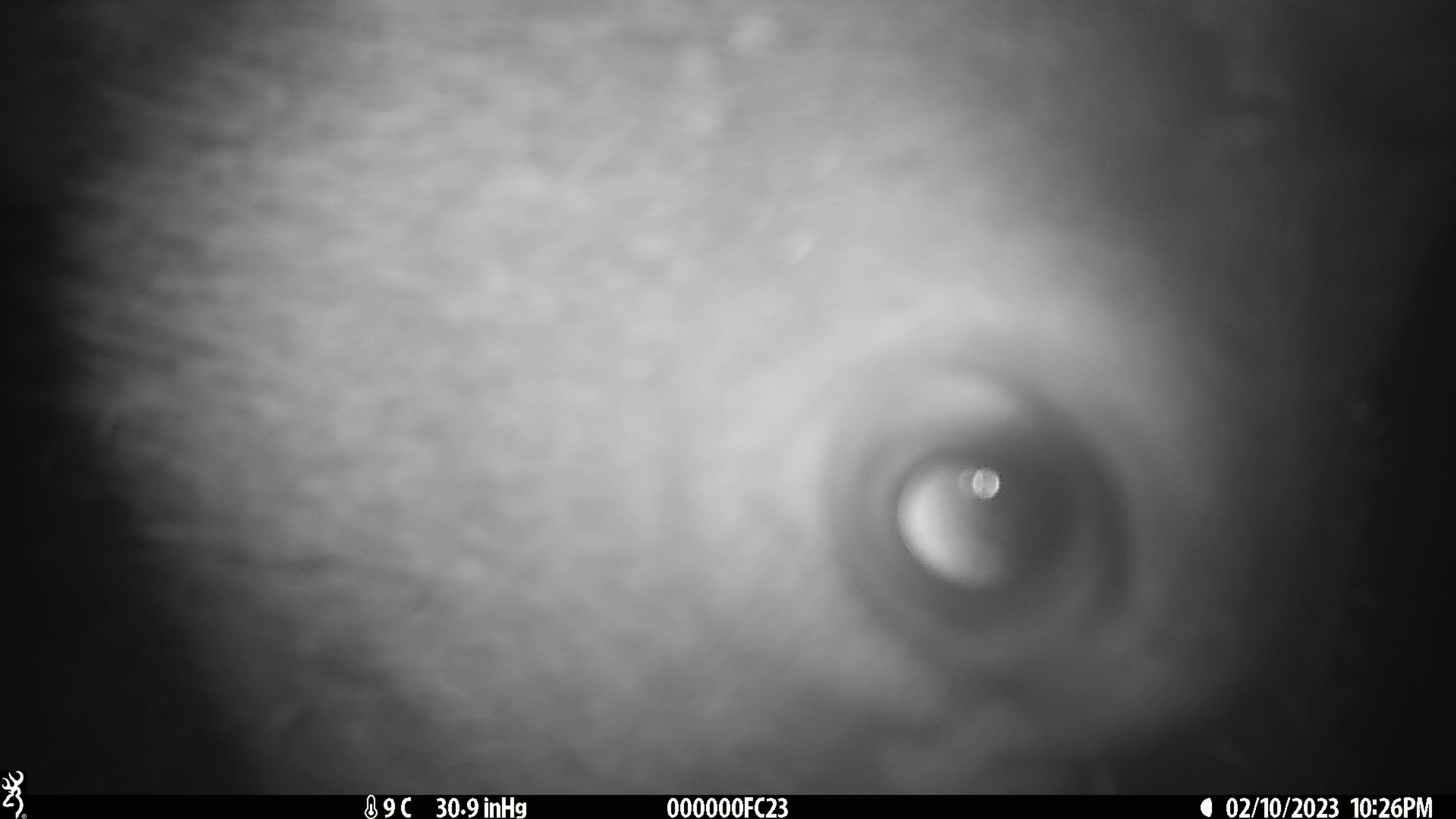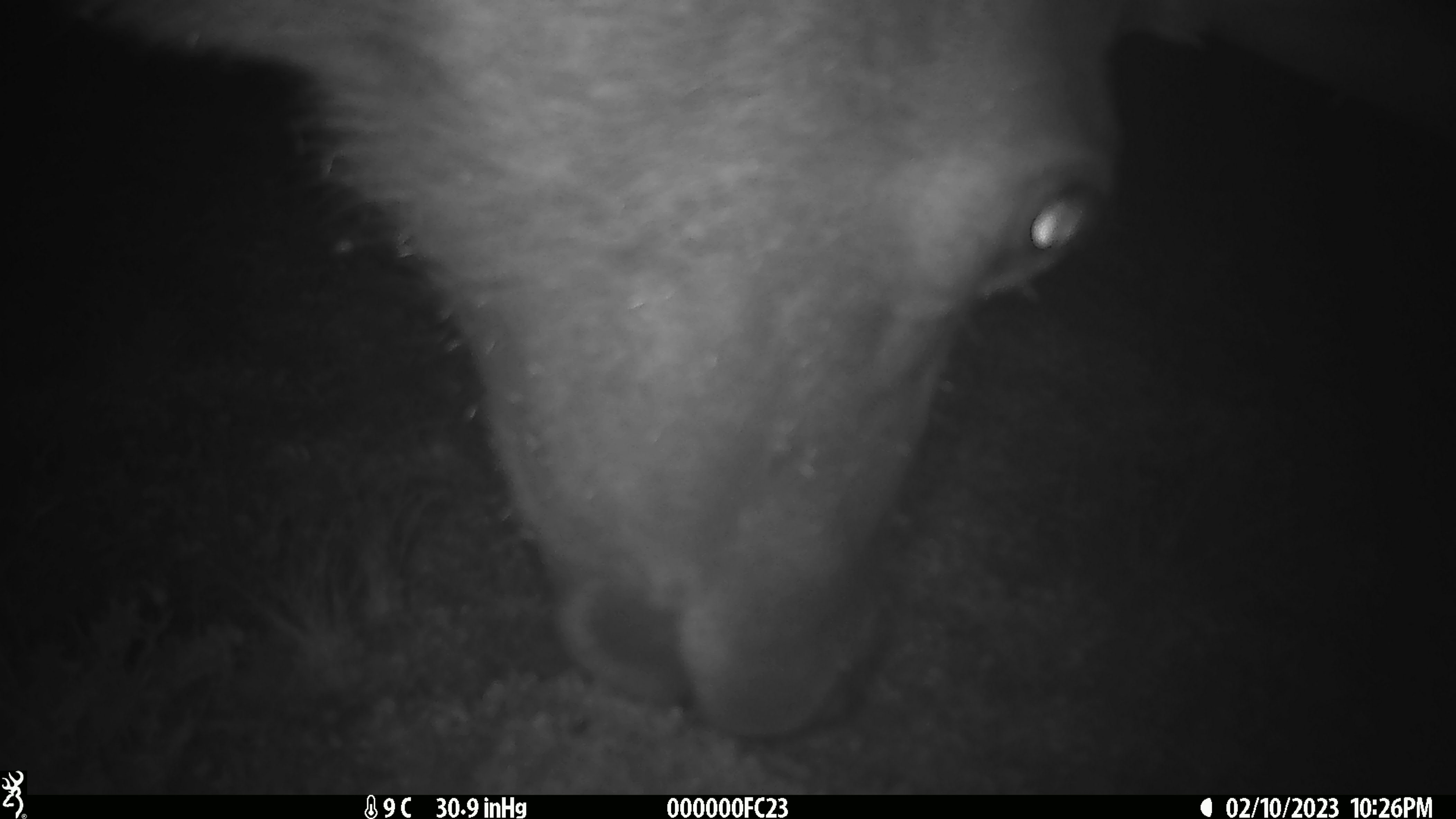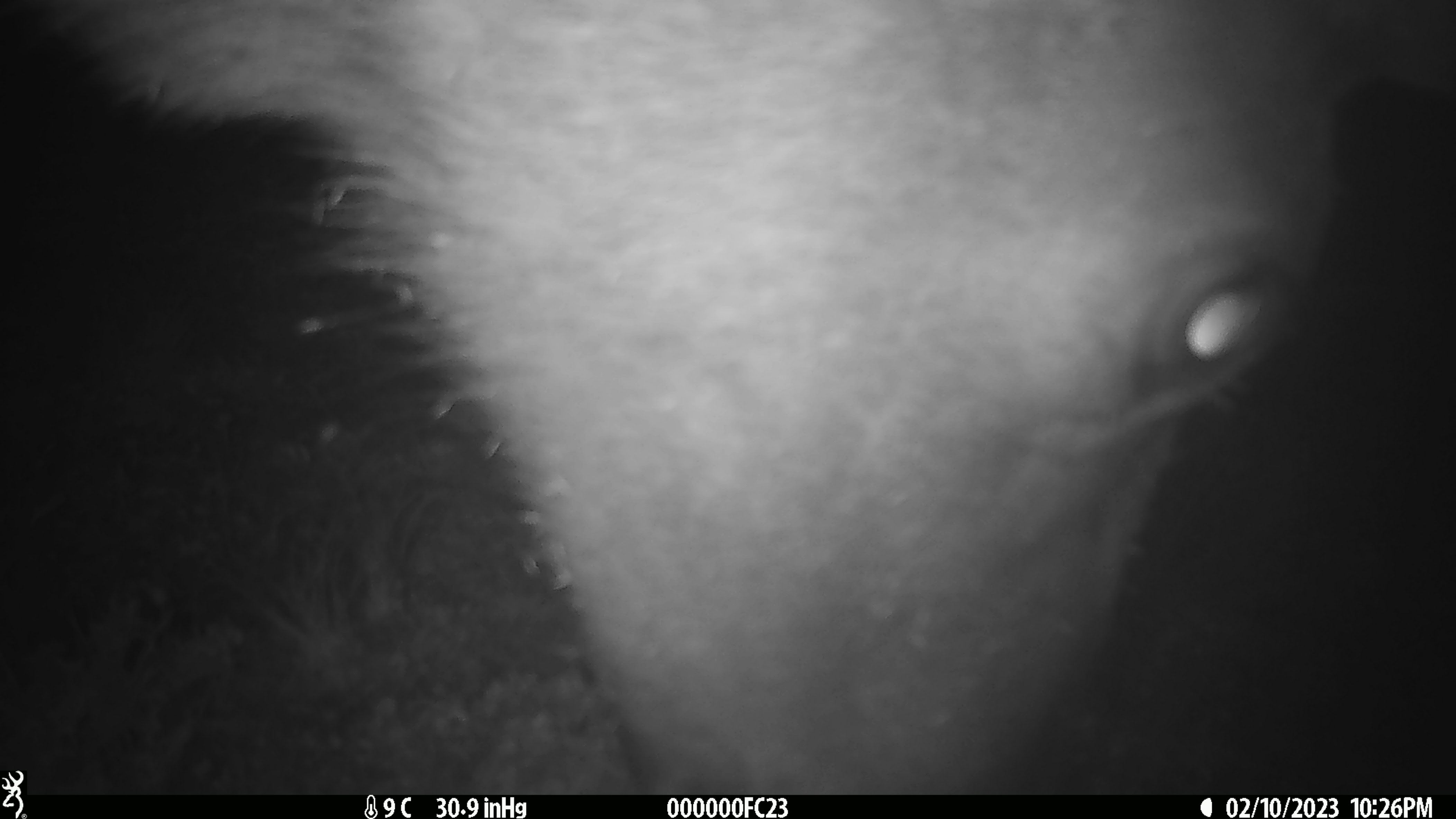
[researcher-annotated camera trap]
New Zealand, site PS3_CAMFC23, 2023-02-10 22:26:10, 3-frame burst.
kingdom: Animalia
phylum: Chordata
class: Mammalia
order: Artiodactyla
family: Cervidae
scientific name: Cervidae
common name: deer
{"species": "deer (Cervidae)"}